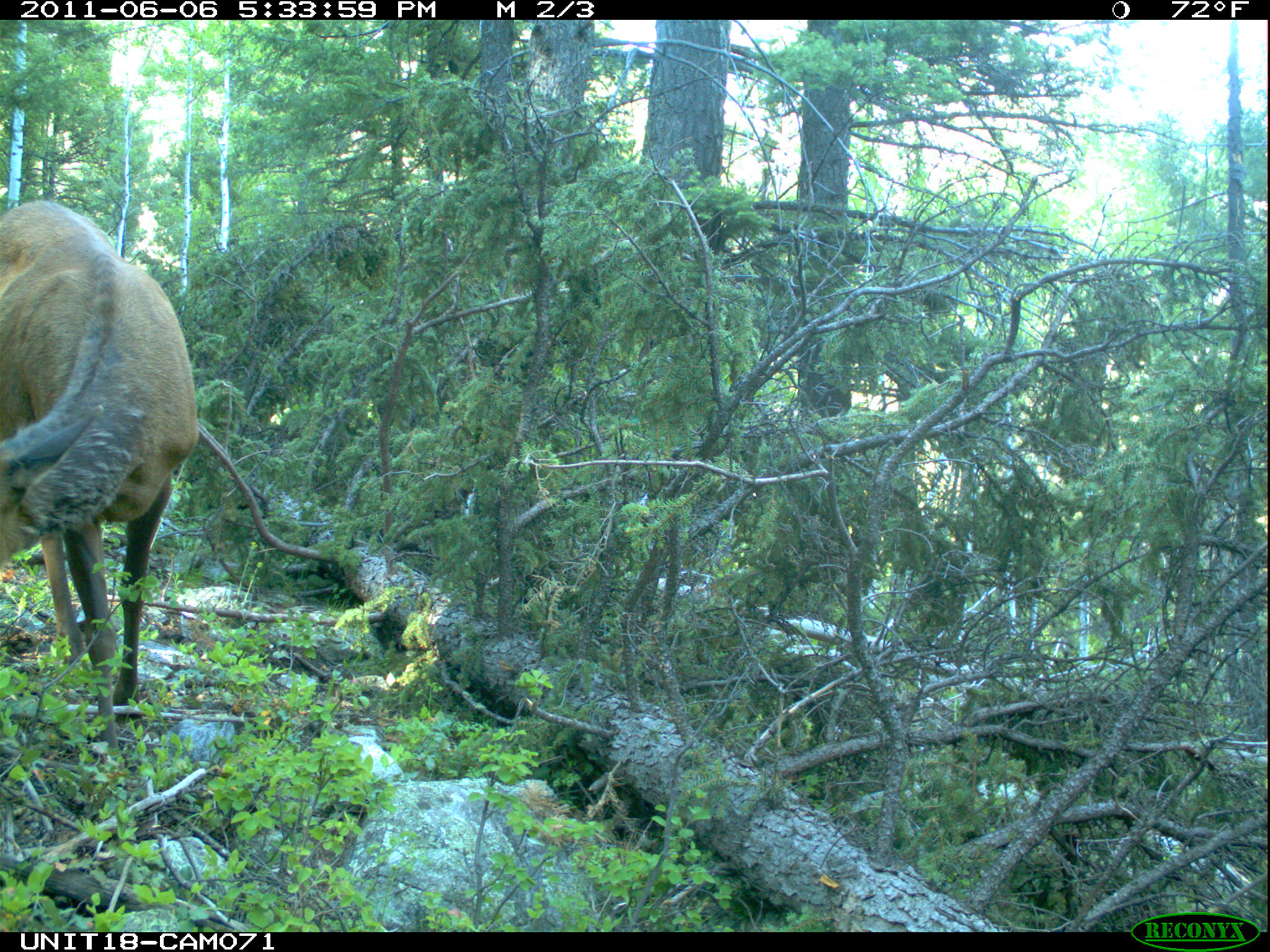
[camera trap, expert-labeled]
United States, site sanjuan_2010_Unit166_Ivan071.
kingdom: Animalia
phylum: Chordata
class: Mammalia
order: Artiodactyla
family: Cervidae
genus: Cervus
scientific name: Cervus elaphus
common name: red deer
Cervus elaphus (red deer).